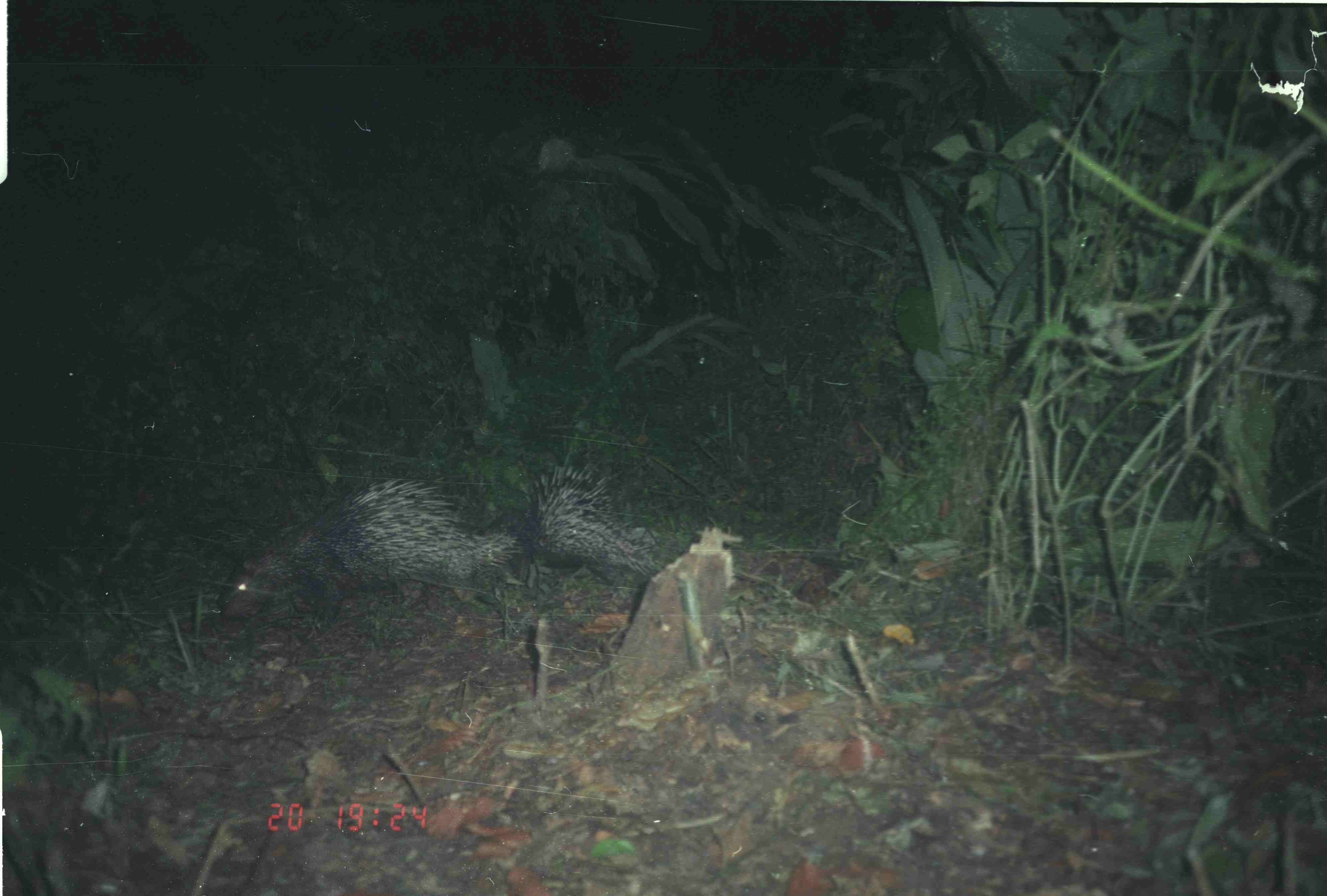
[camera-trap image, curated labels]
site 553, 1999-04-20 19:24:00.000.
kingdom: Animalia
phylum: Chordata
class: Mammalia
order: Rodentia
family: Hystricidae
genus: Hystrix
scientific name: Hystrix brachyura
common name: east asian porcupine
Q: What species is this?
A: Hystrix brachyura (east asian porcupine).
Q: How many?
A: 2.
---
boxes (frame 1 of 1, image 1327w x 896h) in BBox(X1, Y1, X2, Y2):
hystrix brachyura: BBox(214, 476, 527, 639); BBox(473, 460, 656, 578)